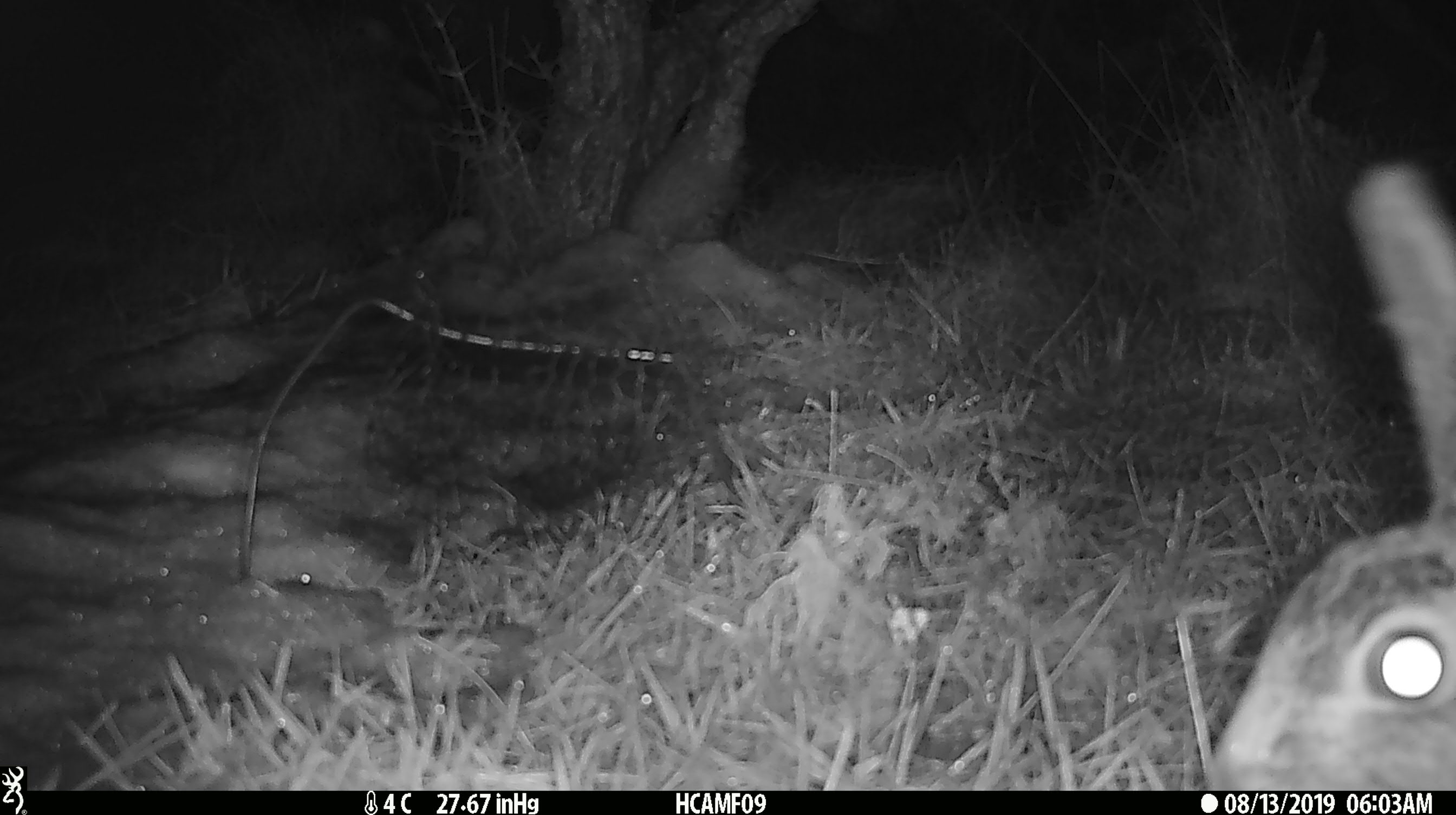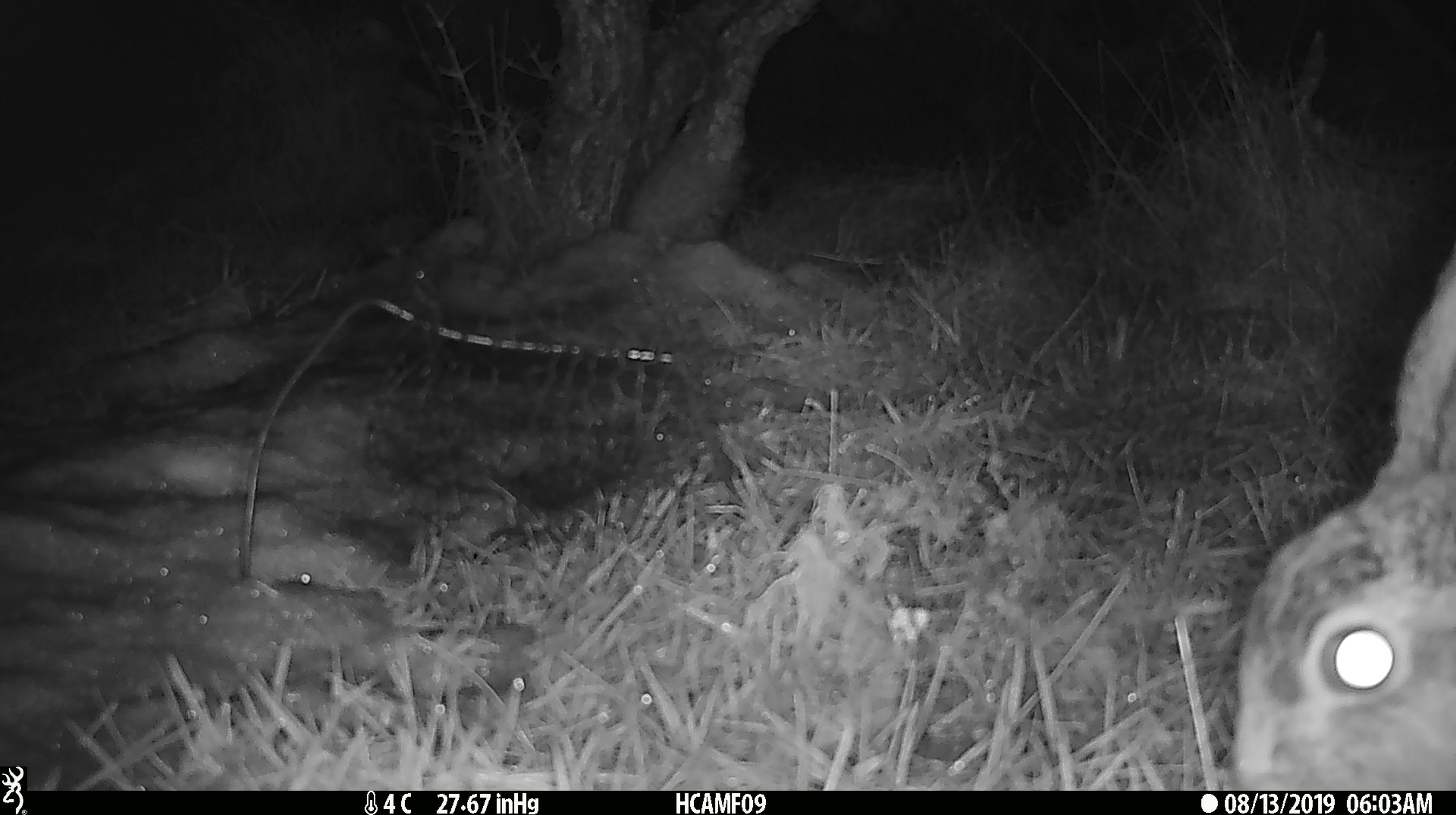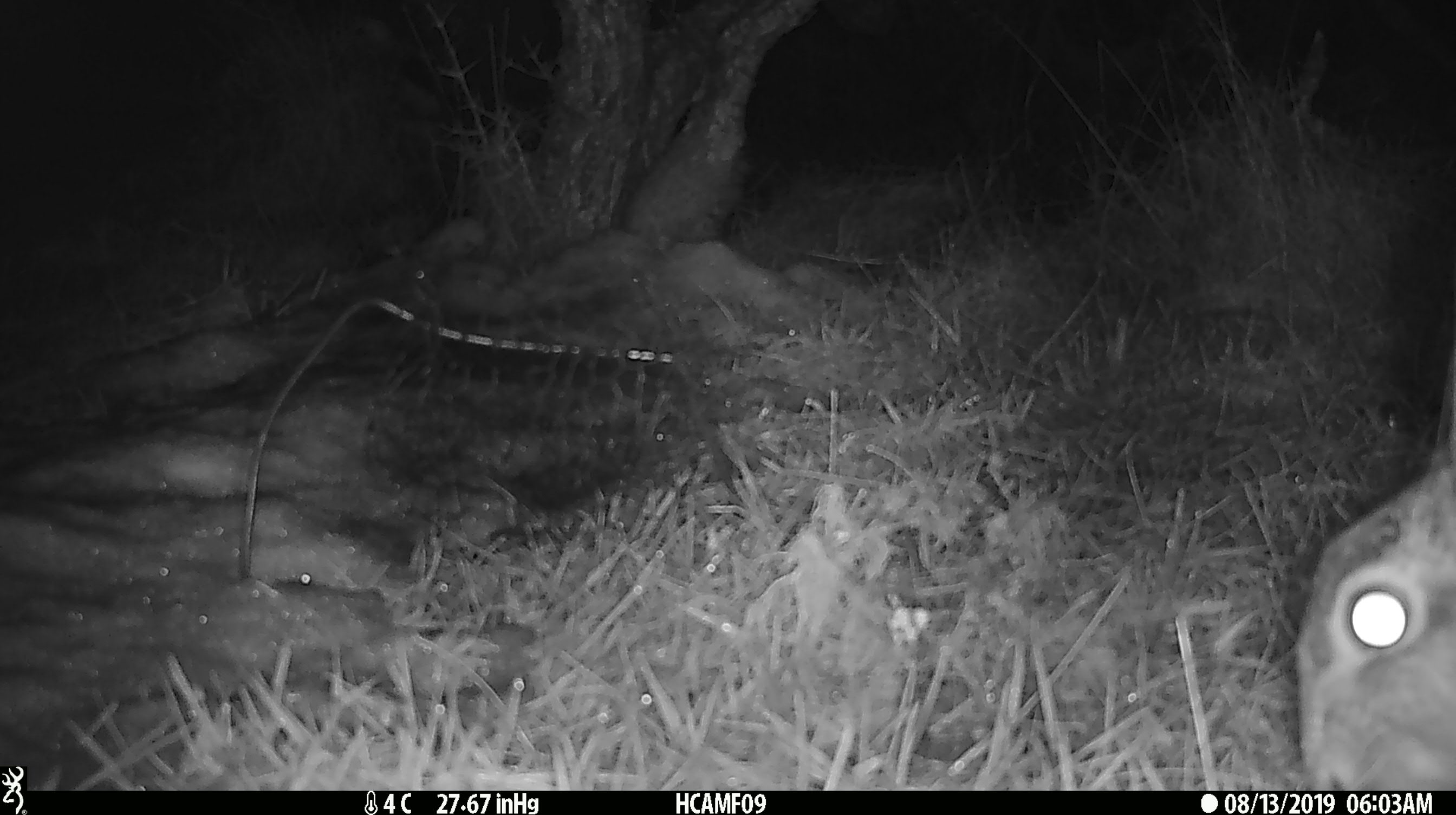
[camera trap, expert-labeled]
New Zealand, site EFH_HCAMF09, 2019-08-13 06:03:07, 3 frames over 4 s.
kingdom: Animalia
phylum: Chordata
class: Mammalia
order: Lagomorpha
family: Leporidae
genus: Oryctolagus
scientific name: Oryctolagus cuniculus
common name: european rabbit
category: rabbit